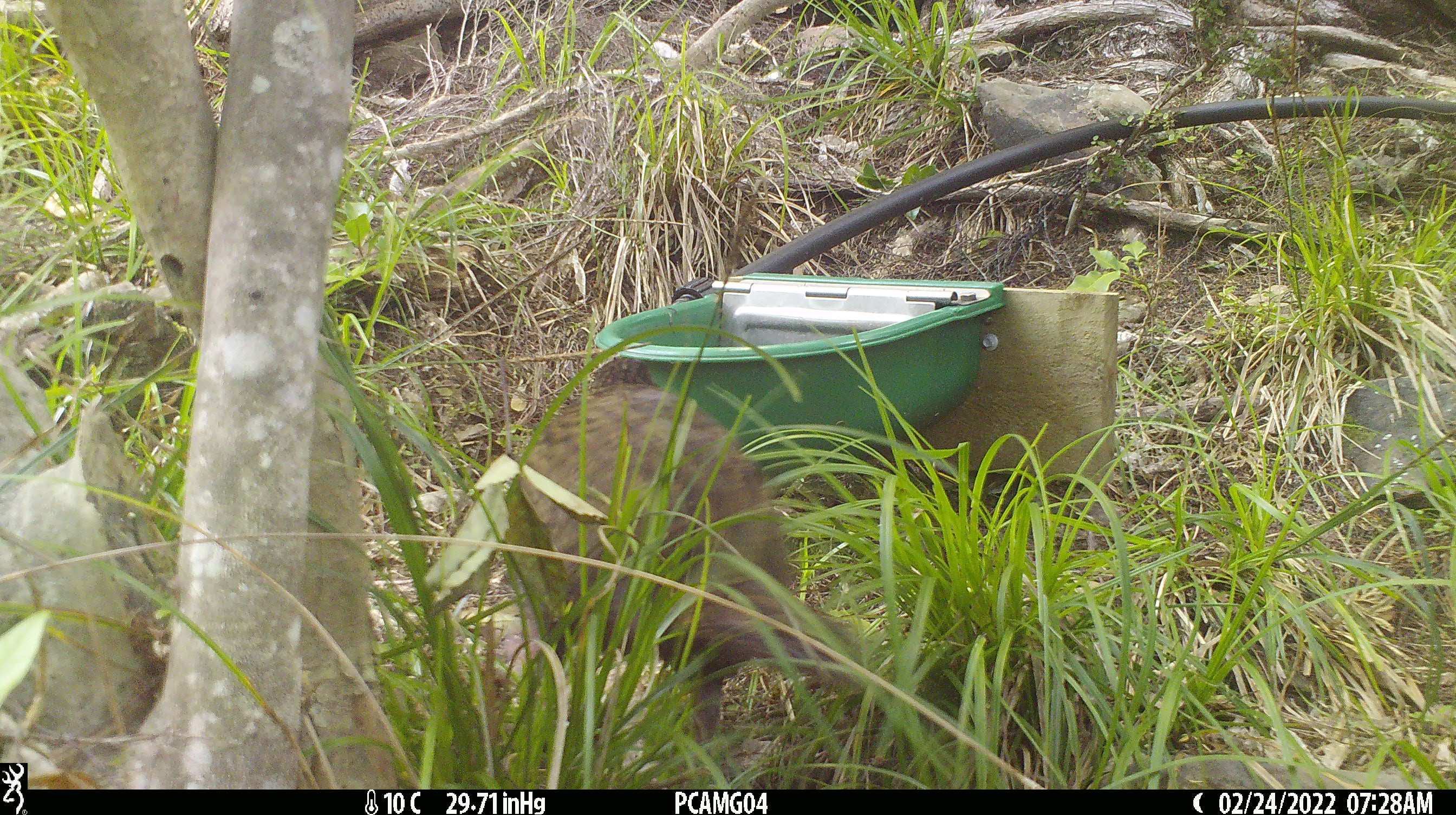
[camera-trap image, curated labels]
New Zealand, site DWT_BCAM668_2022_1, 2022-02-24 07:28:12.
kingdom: Animalia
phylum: Chordata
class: Aves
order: Gruiformes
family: Rallidae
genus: Gallirallus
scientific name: Gallirallus australis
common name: weka